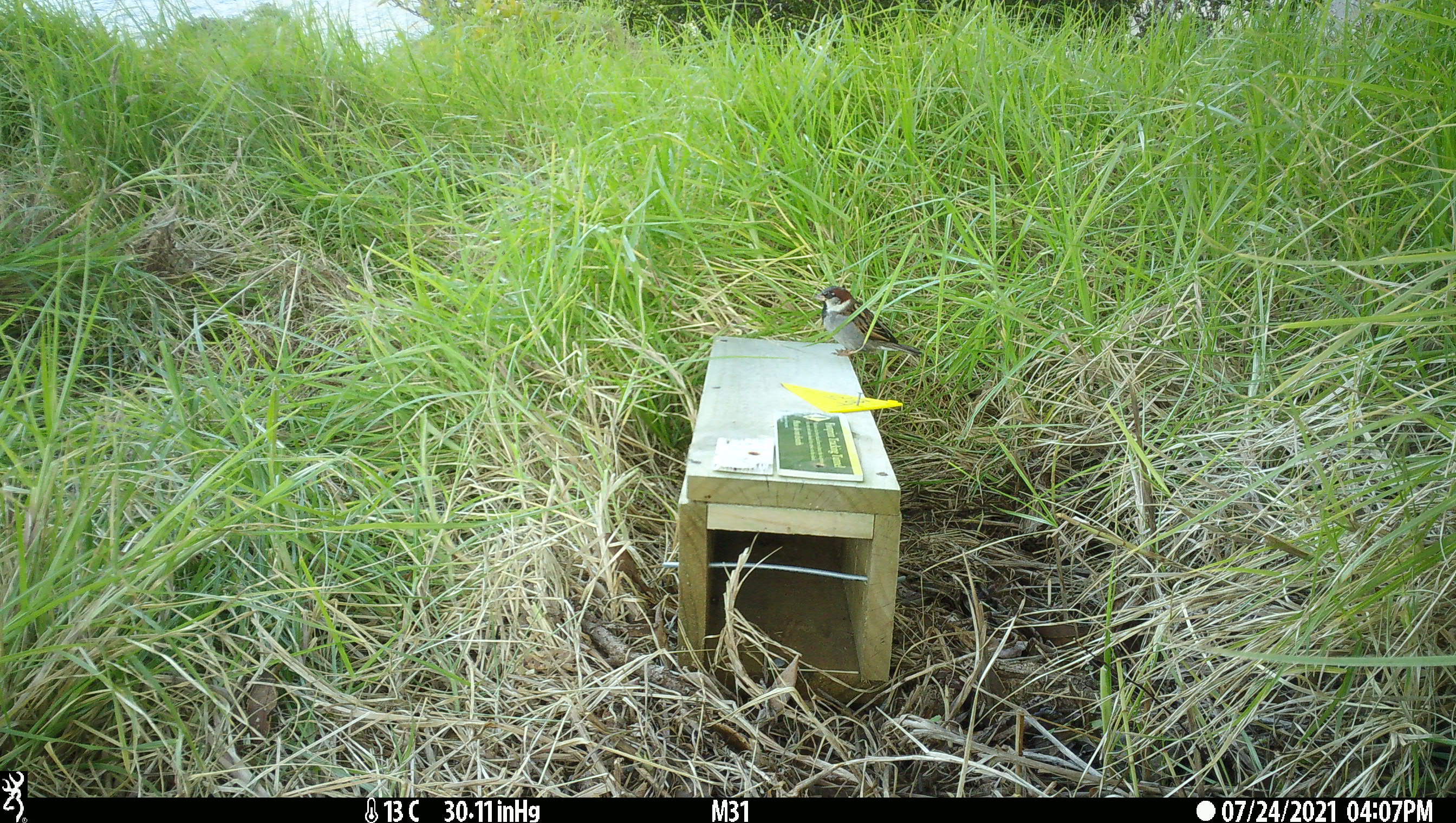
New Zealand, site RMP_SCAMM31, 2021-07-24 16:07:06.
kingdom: Animalia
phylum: Chordata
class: Aves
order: Passeriformes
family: Passeridae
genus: Passer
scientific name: Passer domesticus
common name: house sparrow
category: sparrow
Sparrow (house sparrow) (Passer domesticus).